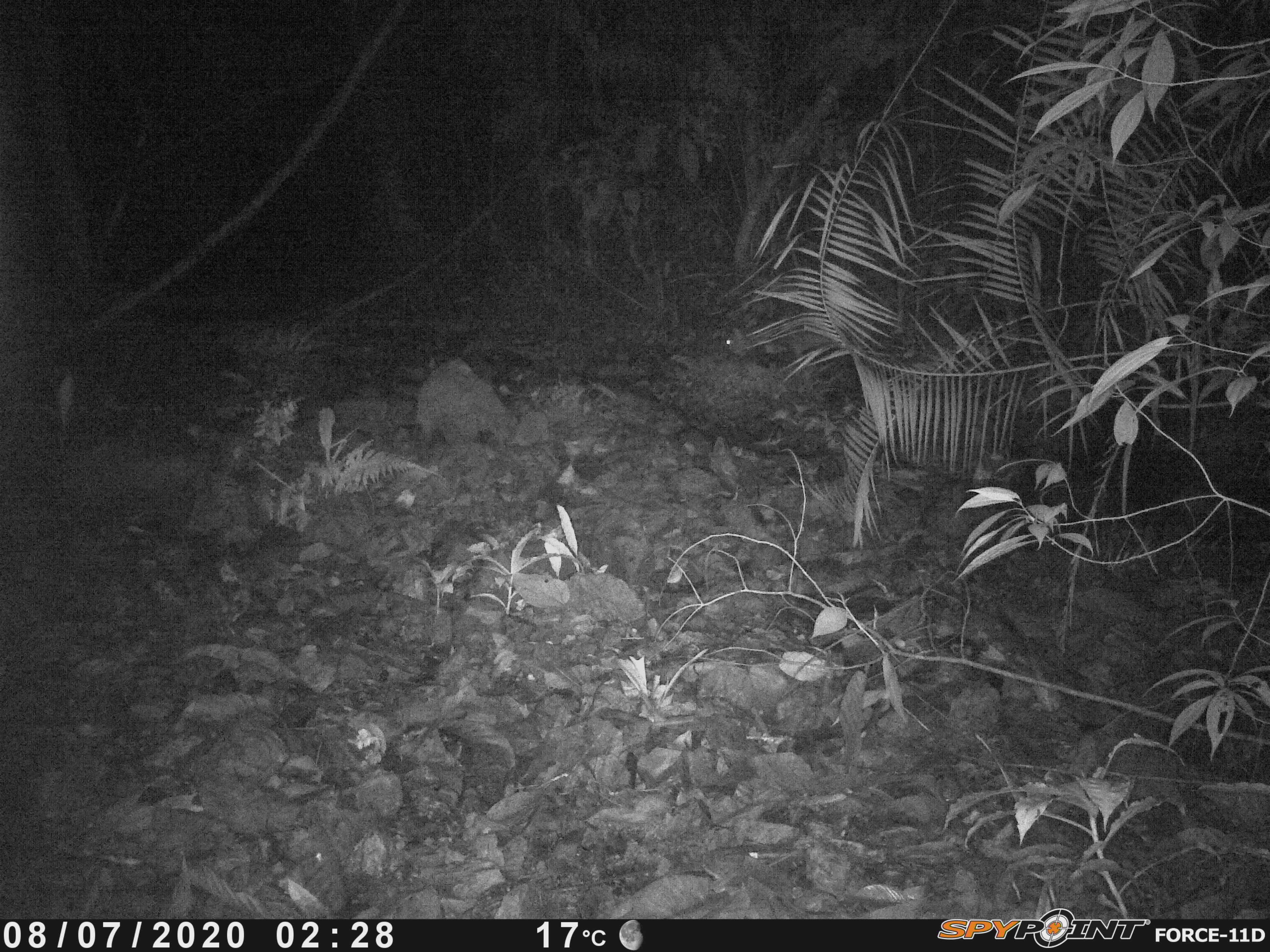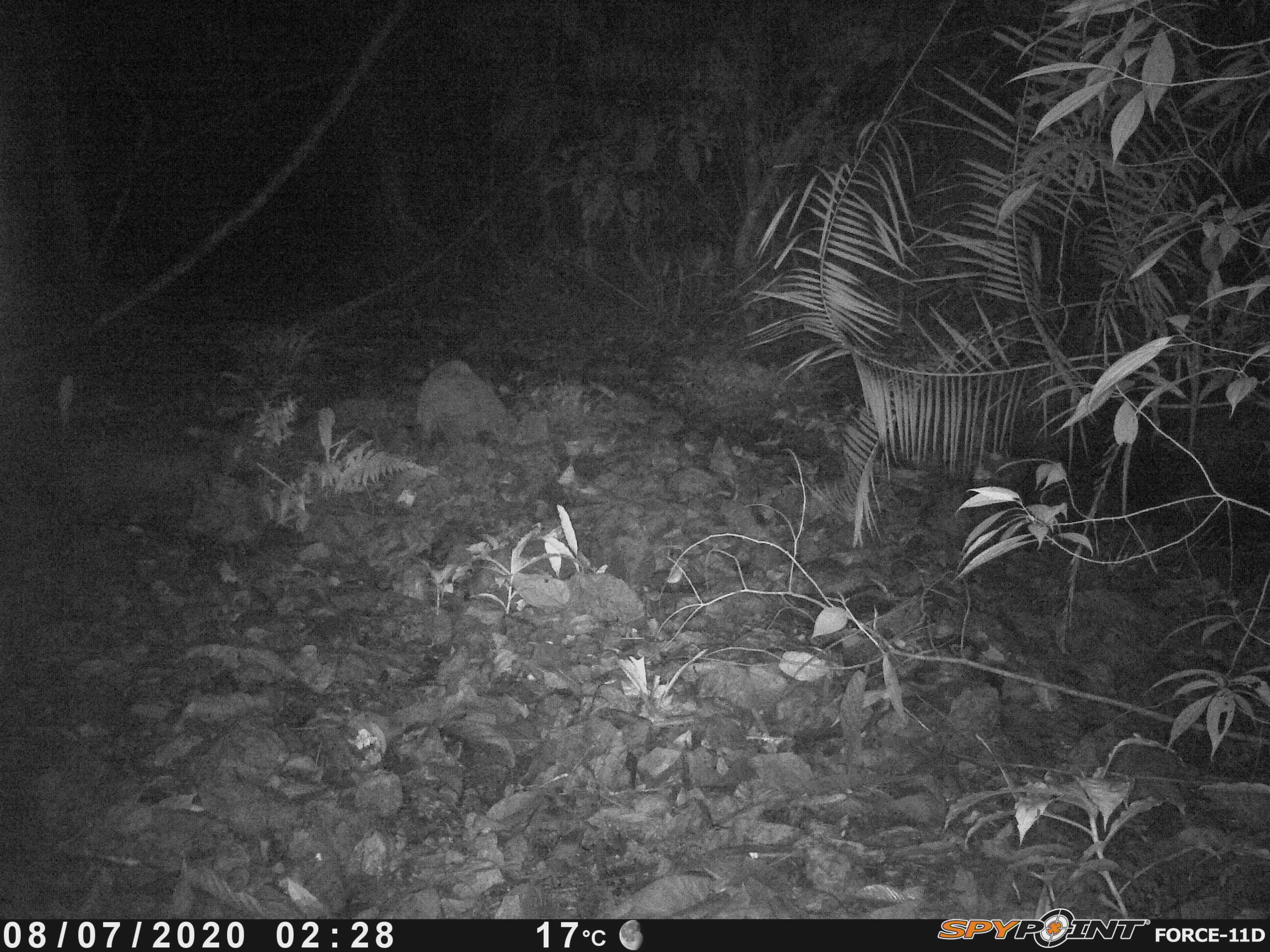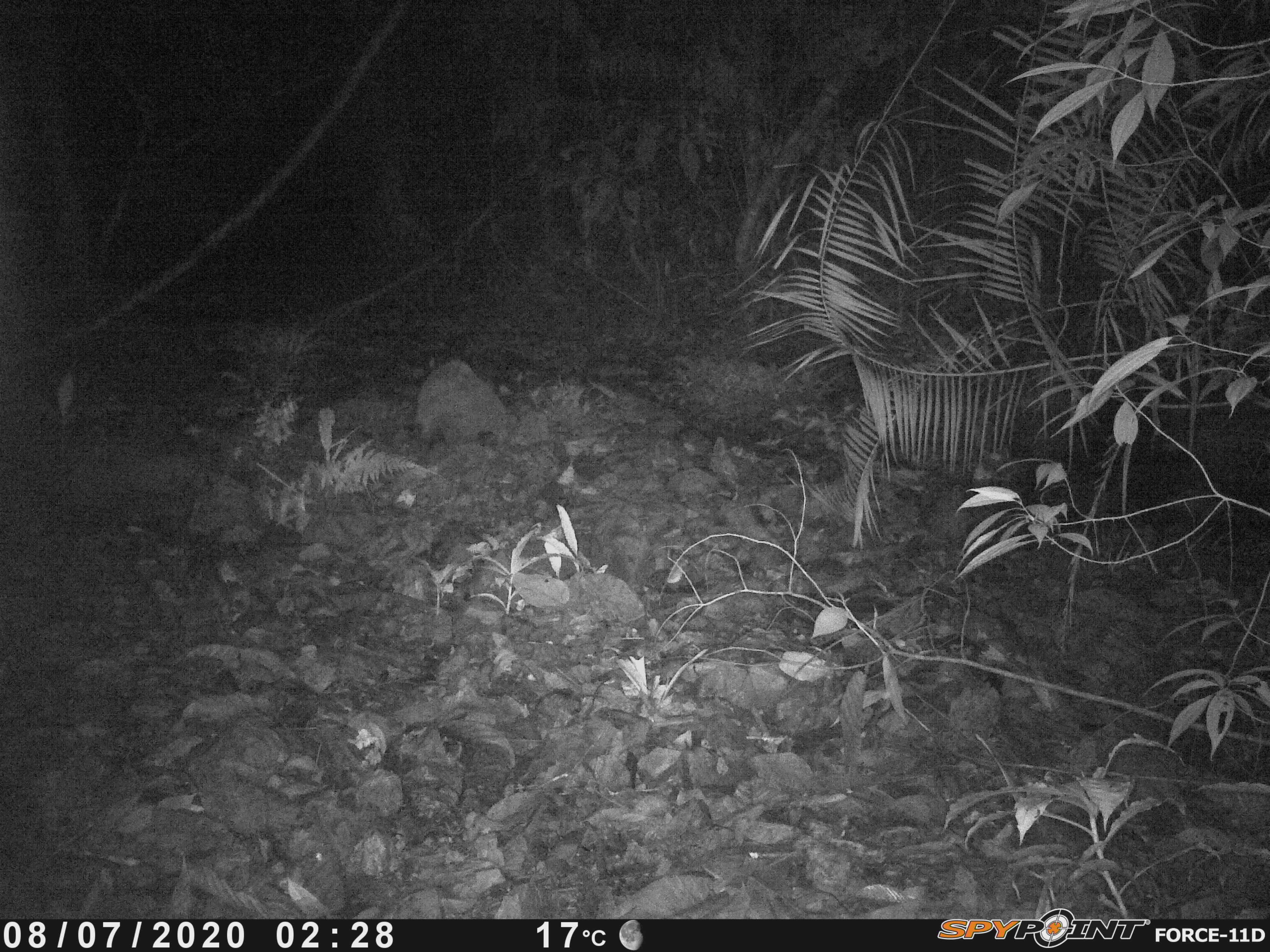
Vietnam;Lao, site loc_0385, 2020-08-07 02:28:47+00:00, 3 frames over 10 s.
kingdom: Animalia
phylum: Chordata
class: Mammalia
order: Artiodactyla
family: Cervidae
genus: Muntiacus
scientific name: Muntiacus vuquangensis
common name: large-antlered muntjac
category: large antlered muntjac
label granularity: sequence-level